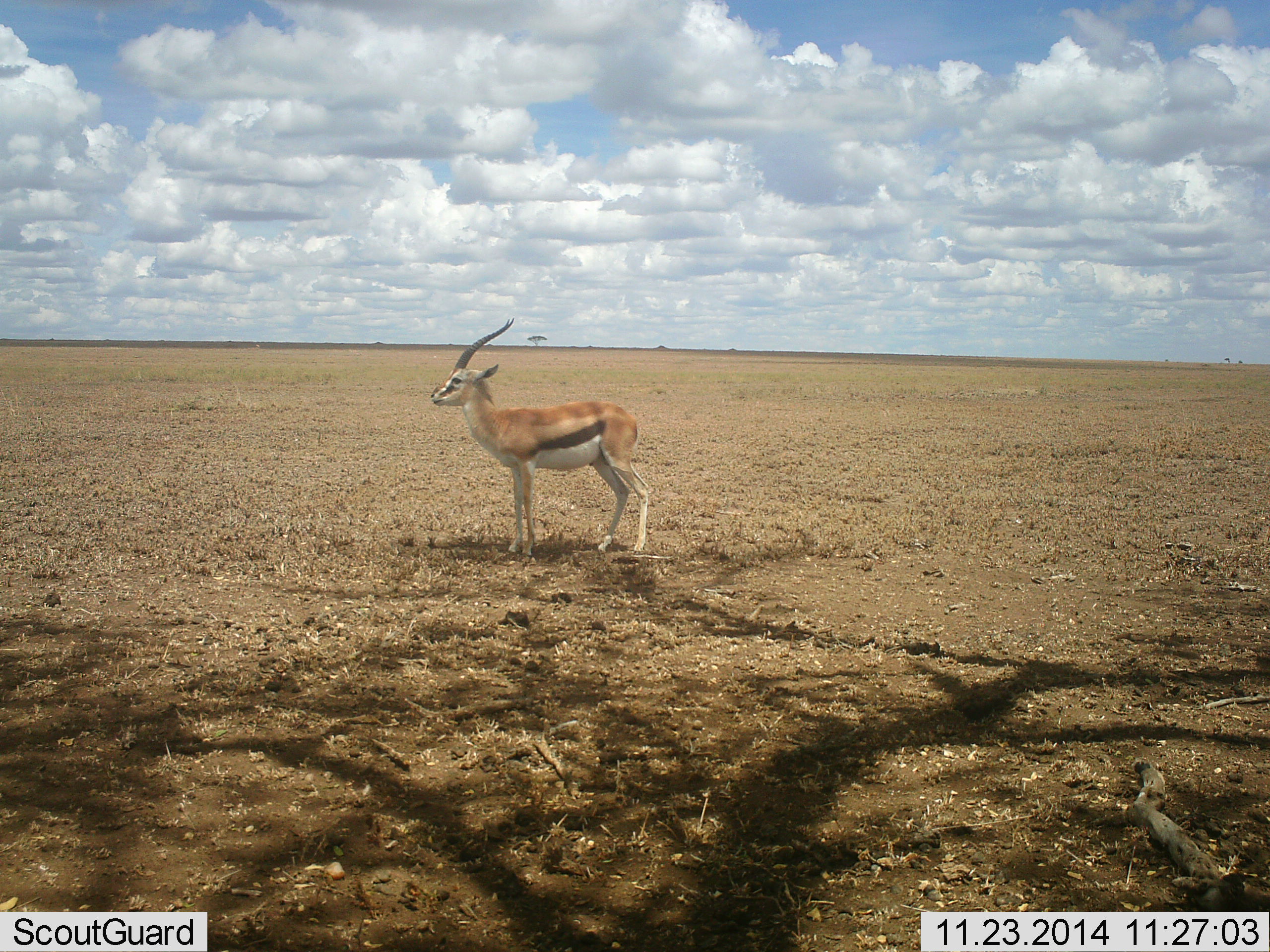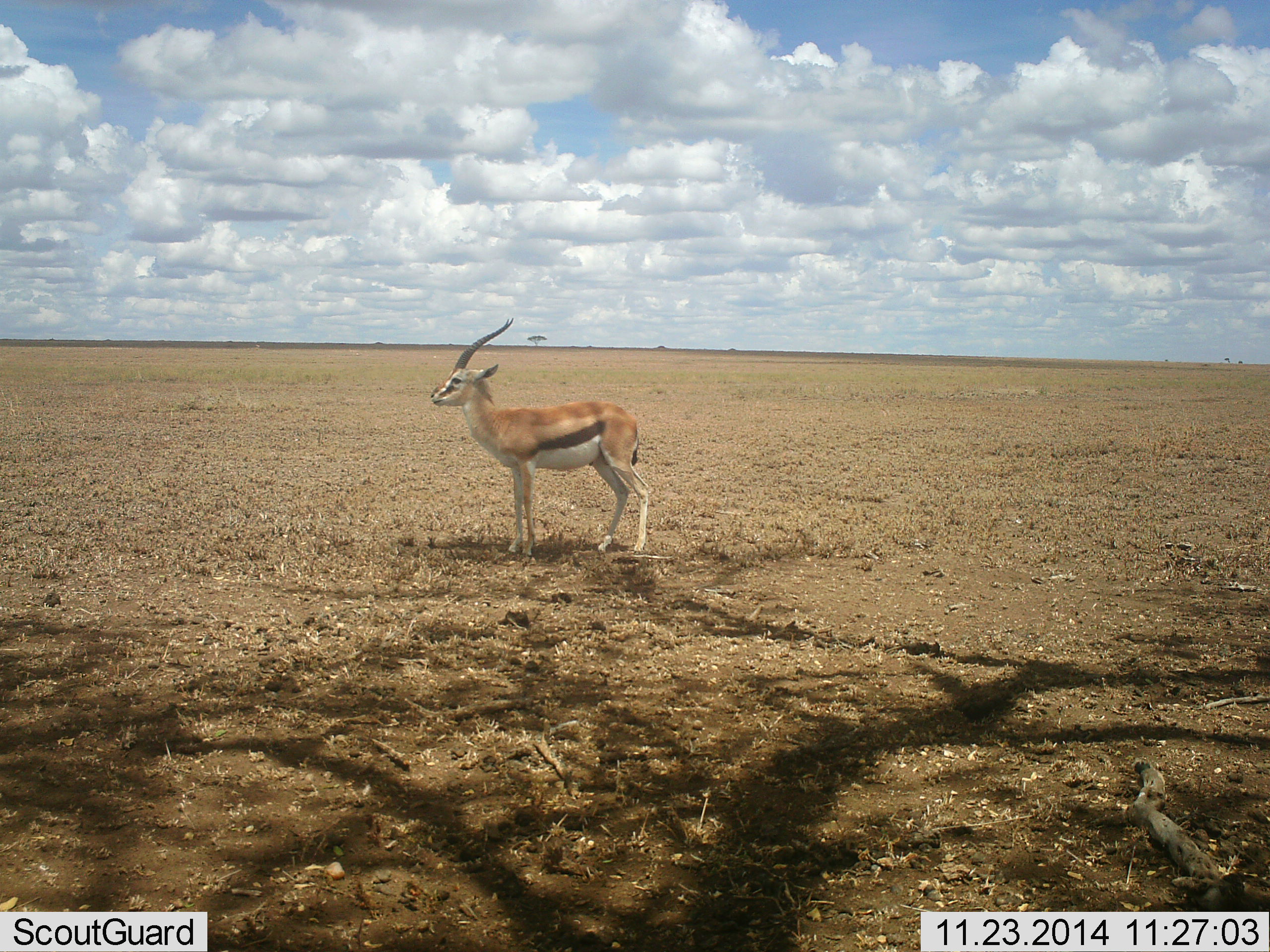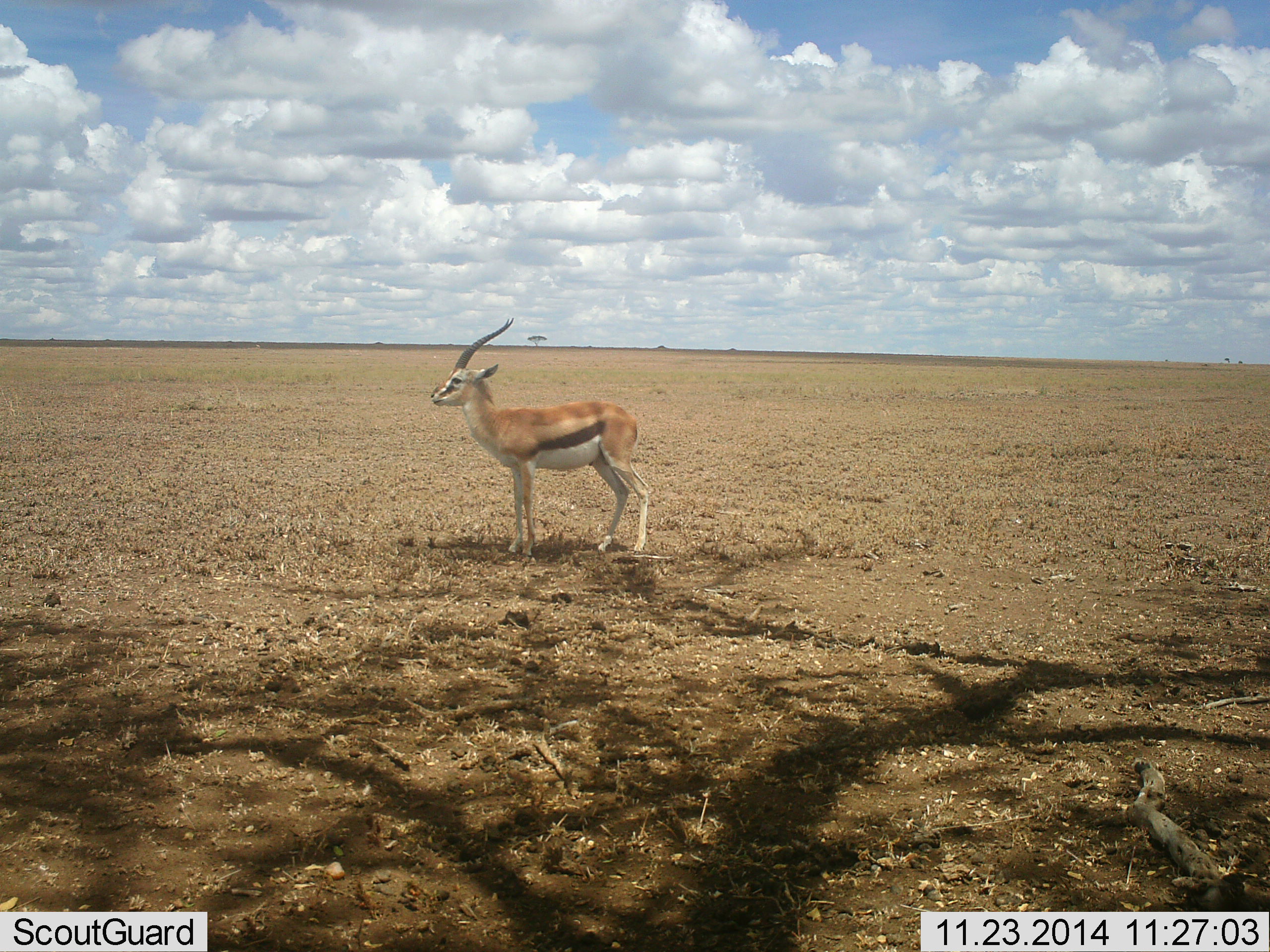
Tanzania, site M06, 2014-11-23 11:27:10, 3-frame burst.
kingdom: Animalia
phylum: Chordata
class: Mammalia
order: Artiodactyla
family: Bovidae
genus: Eudorcas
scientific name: Eudorcas thomsonii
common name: thomson's gazelle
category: gazellethomsons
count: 1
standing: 100%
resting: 0%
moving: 0%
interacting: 0%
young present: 0%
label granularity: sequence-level